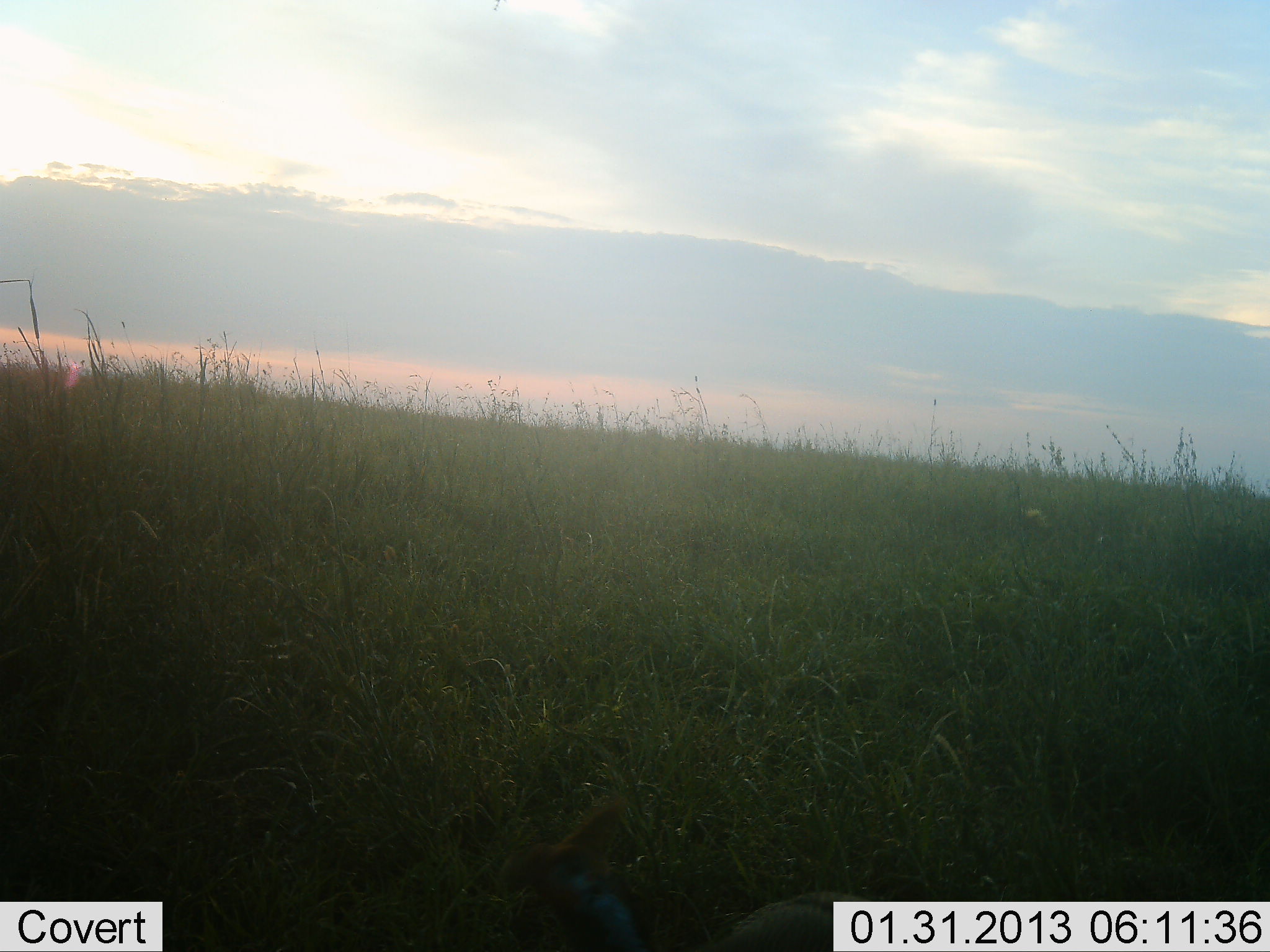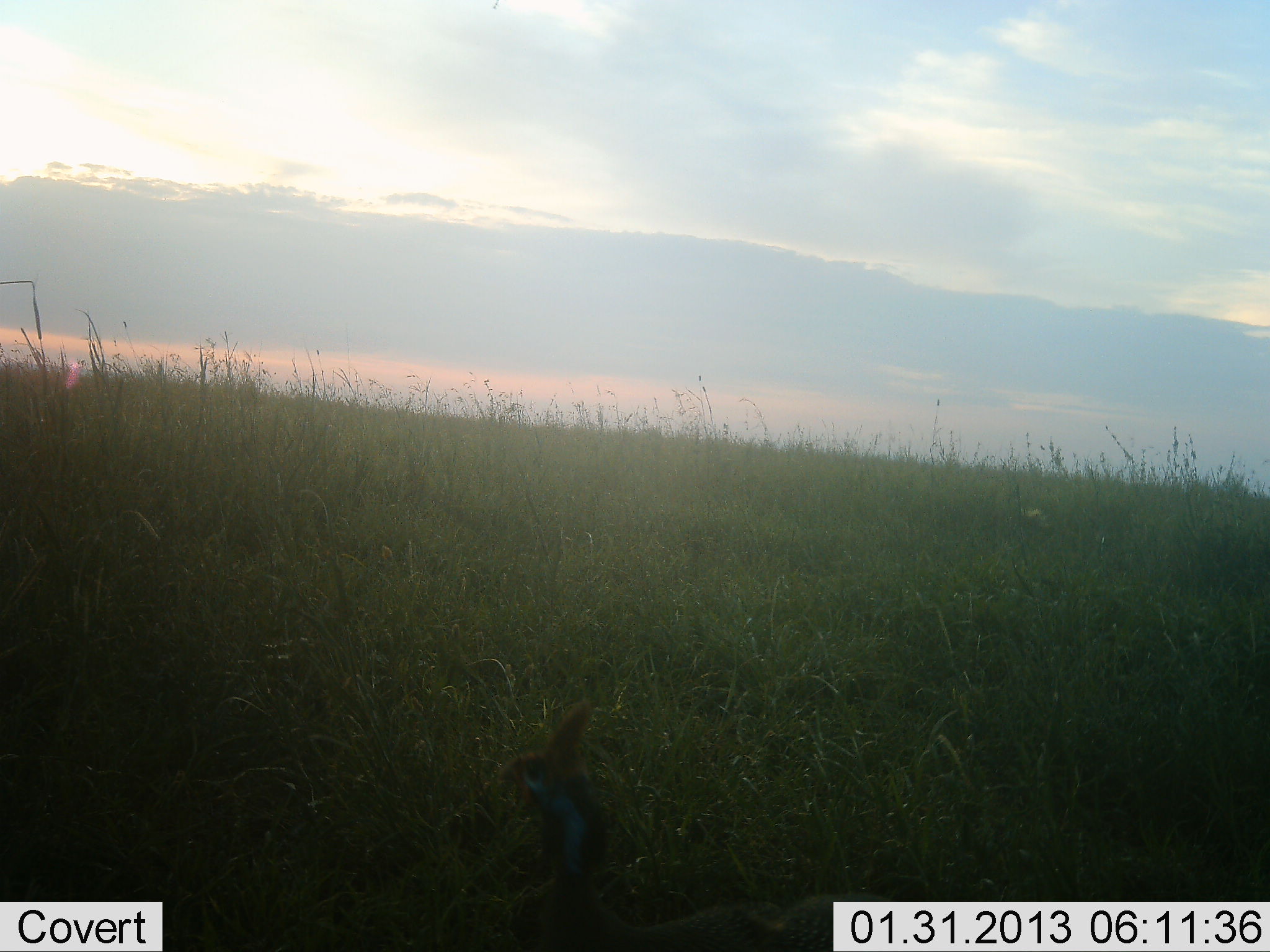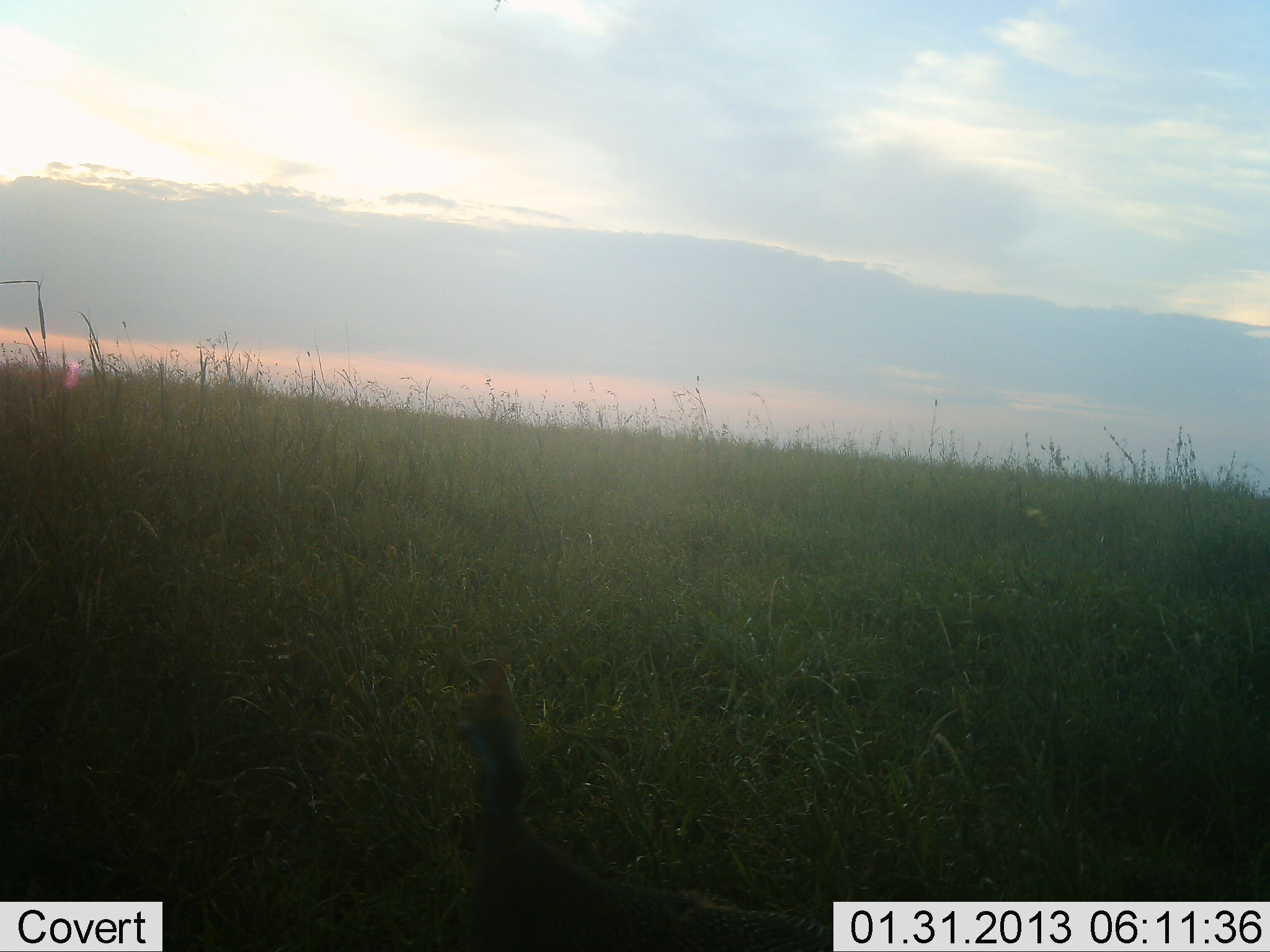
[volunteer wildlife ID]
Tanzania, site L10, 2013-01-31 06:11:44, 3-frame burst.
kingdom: Animalia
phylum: Chordata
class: Aves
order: Galliformes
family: Numididae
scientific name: Numididae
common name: guinea fowl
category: guineafowl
Guineafowl (guinea fowl) (Numididae), count 1. Behavior (volunteer vote fractions): standing 43%, resting 0%, moving 61%, interacting 0%. Young present (vote fraction): 0%. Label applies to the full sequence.